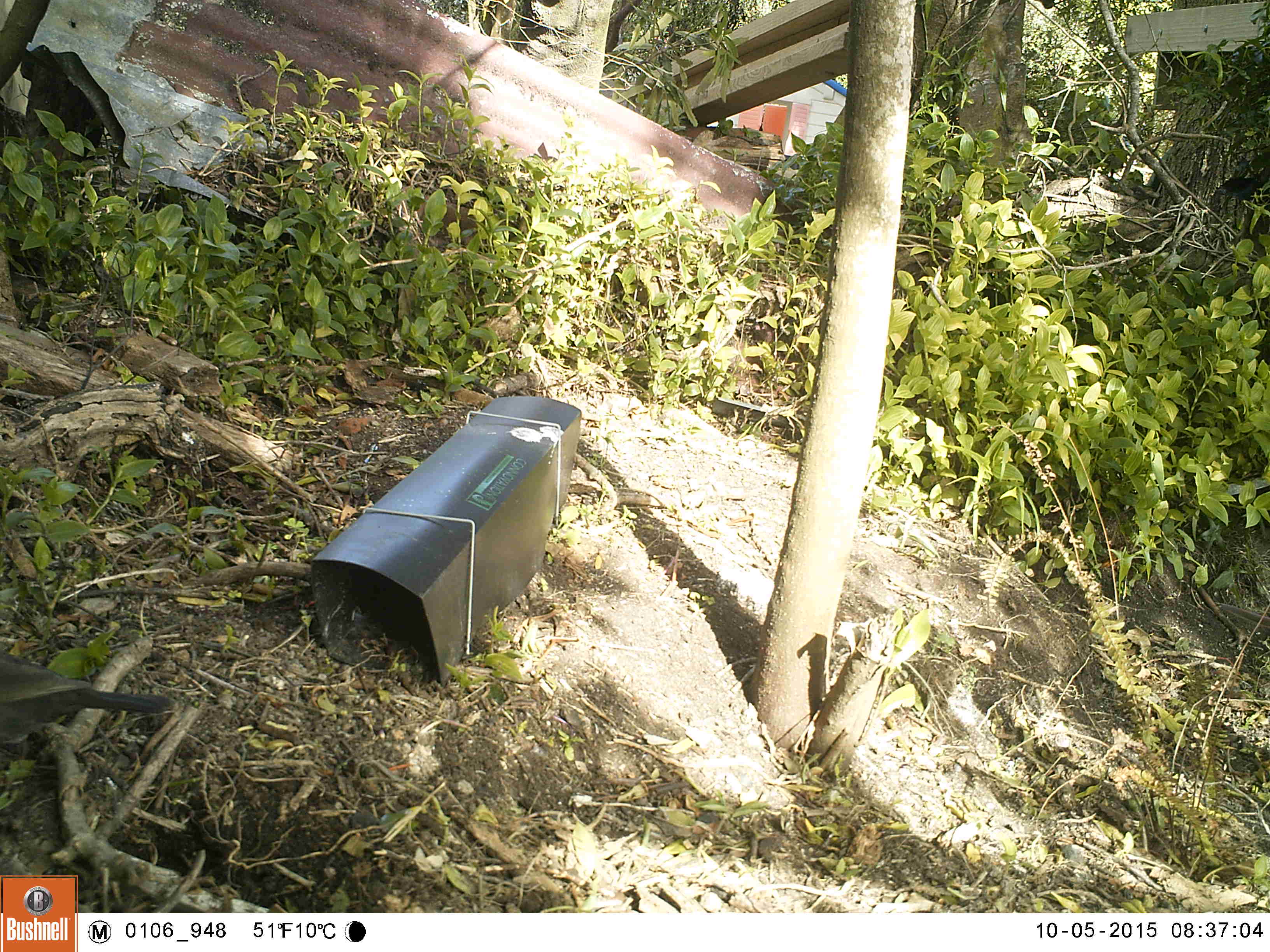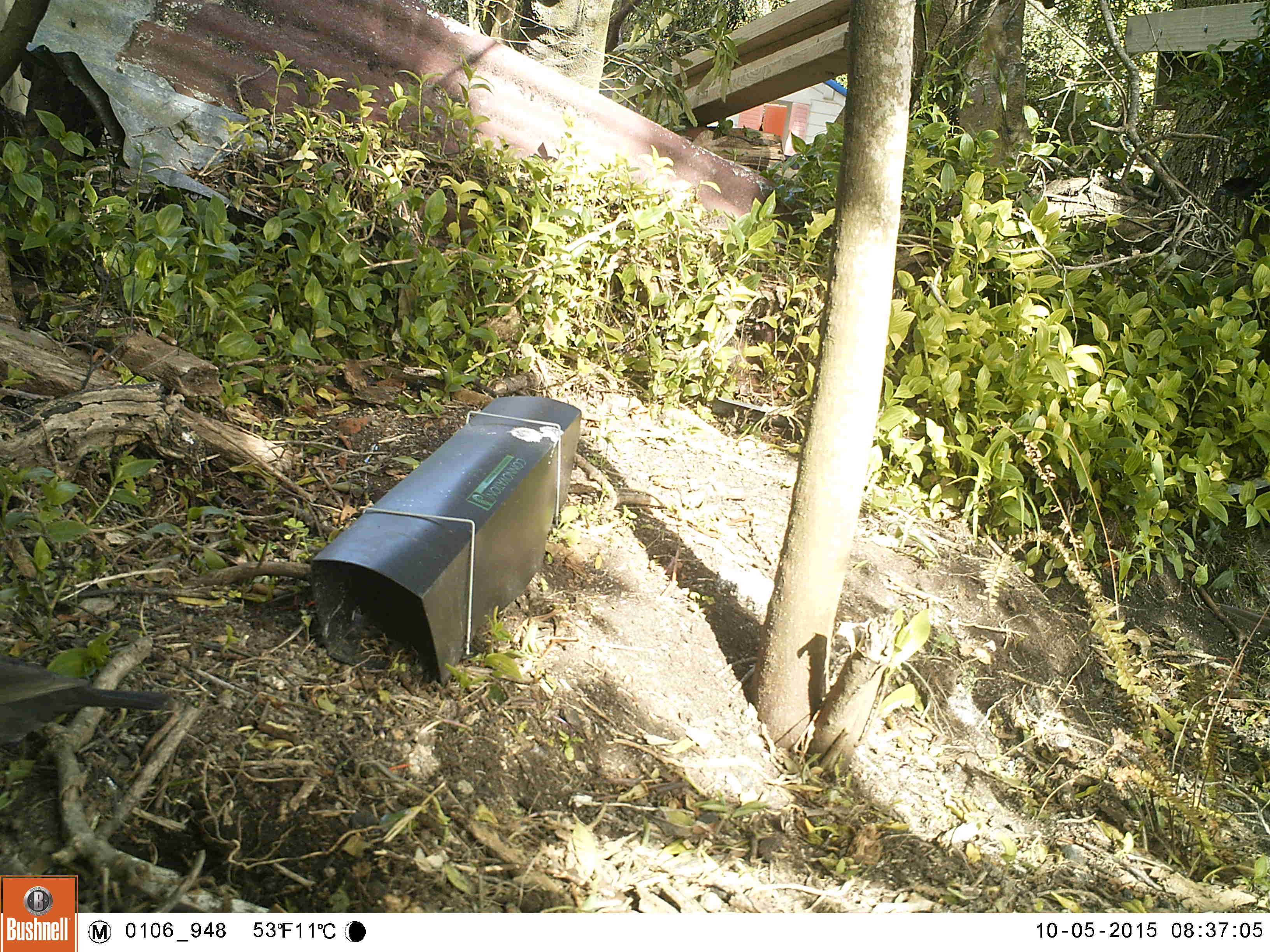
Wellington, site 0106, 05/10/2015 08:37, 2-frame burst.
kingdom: Animalia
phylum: Chordata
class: Aves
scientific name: Aves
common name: bird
Bird (Aves).